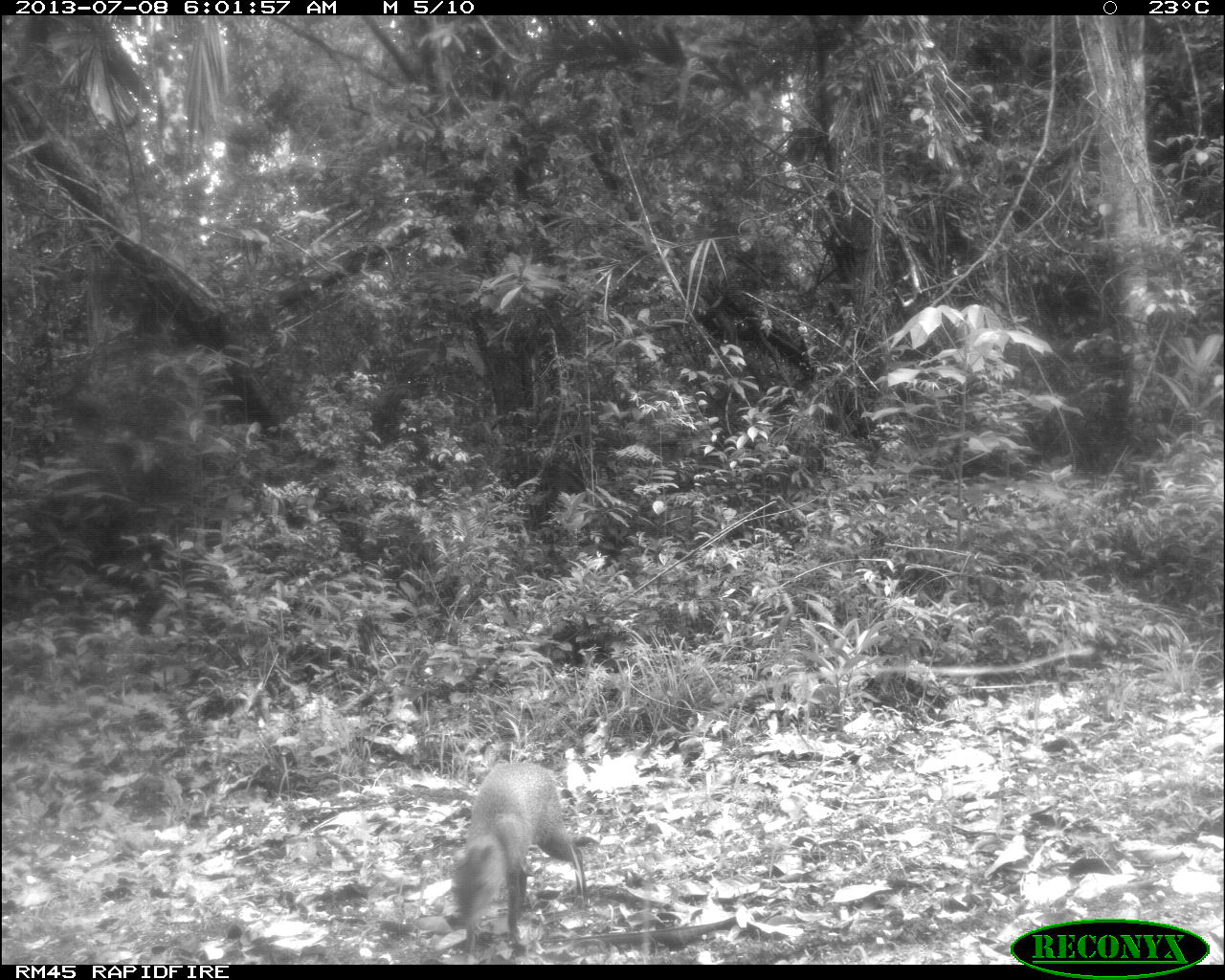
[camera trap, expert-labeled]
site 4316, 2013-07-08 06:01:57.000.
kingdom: Animalia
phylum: Chordata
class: Mammalia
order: Rodentia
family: Dasyproctidae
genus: Dasyprocta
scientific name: Dasyprocta punctata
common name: central american agouti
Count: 1.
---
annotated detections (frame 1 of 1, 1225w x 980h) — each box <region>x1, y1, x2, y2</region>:
dasyprocta punctata: <region>444, 756, 598, 954</region>; <region>465, 752, 472, 758</region>